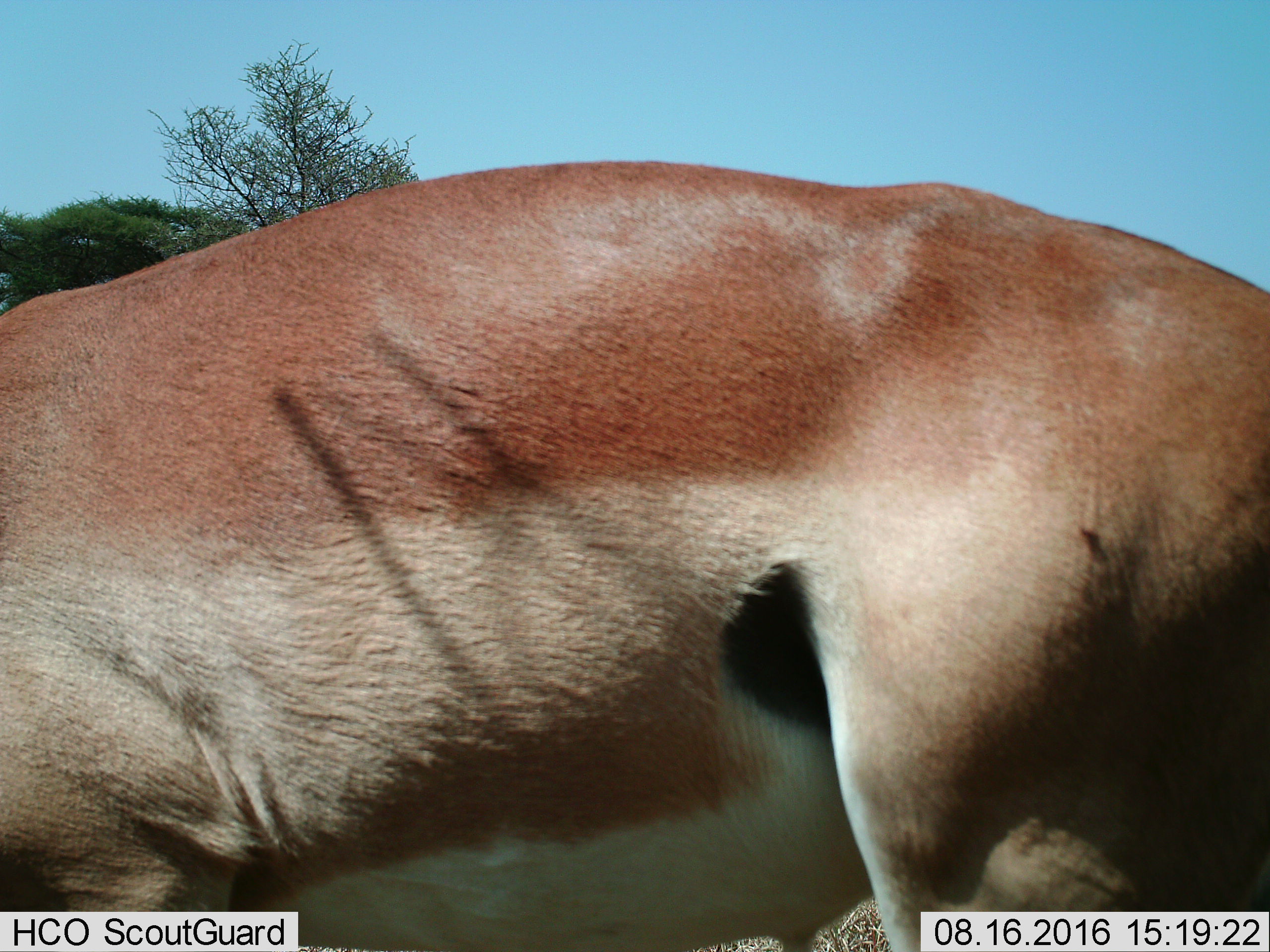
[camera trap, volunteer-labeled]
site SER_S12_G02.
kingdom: Animalia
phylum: Chordata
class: Mammalia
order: Artiodactyla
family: Bovidae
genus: Aepyceros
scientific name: Aepyceros melampus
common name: impala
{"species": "impala (Aepyceros melampus)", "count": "1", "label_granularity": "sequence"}